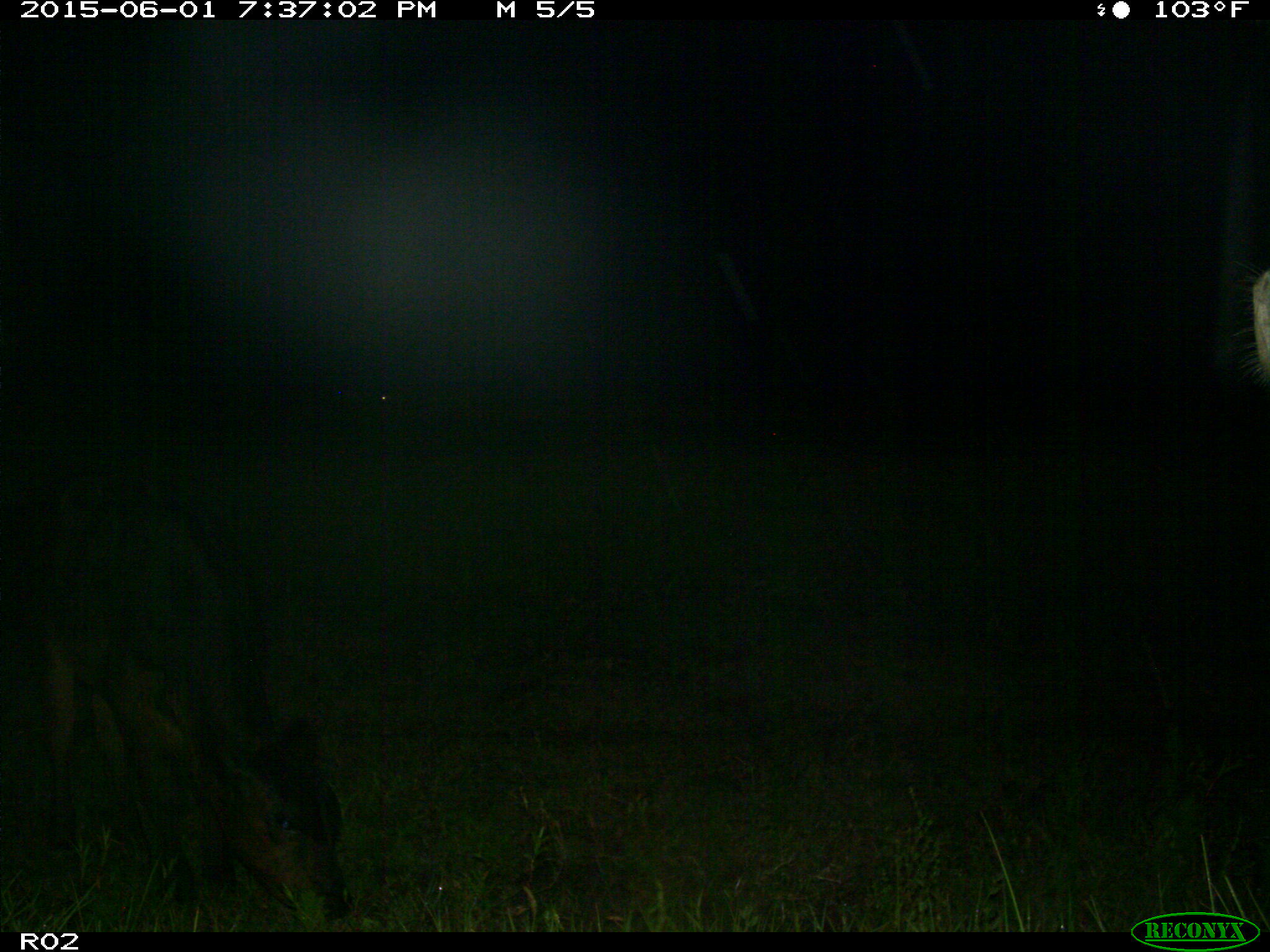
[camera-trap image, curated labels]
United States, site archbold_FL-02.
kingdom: Animalia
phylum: Chordata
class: Mammalia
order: Artiodactyla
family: Bovidae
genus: Bos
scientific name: Bos taurus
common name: domestic cow